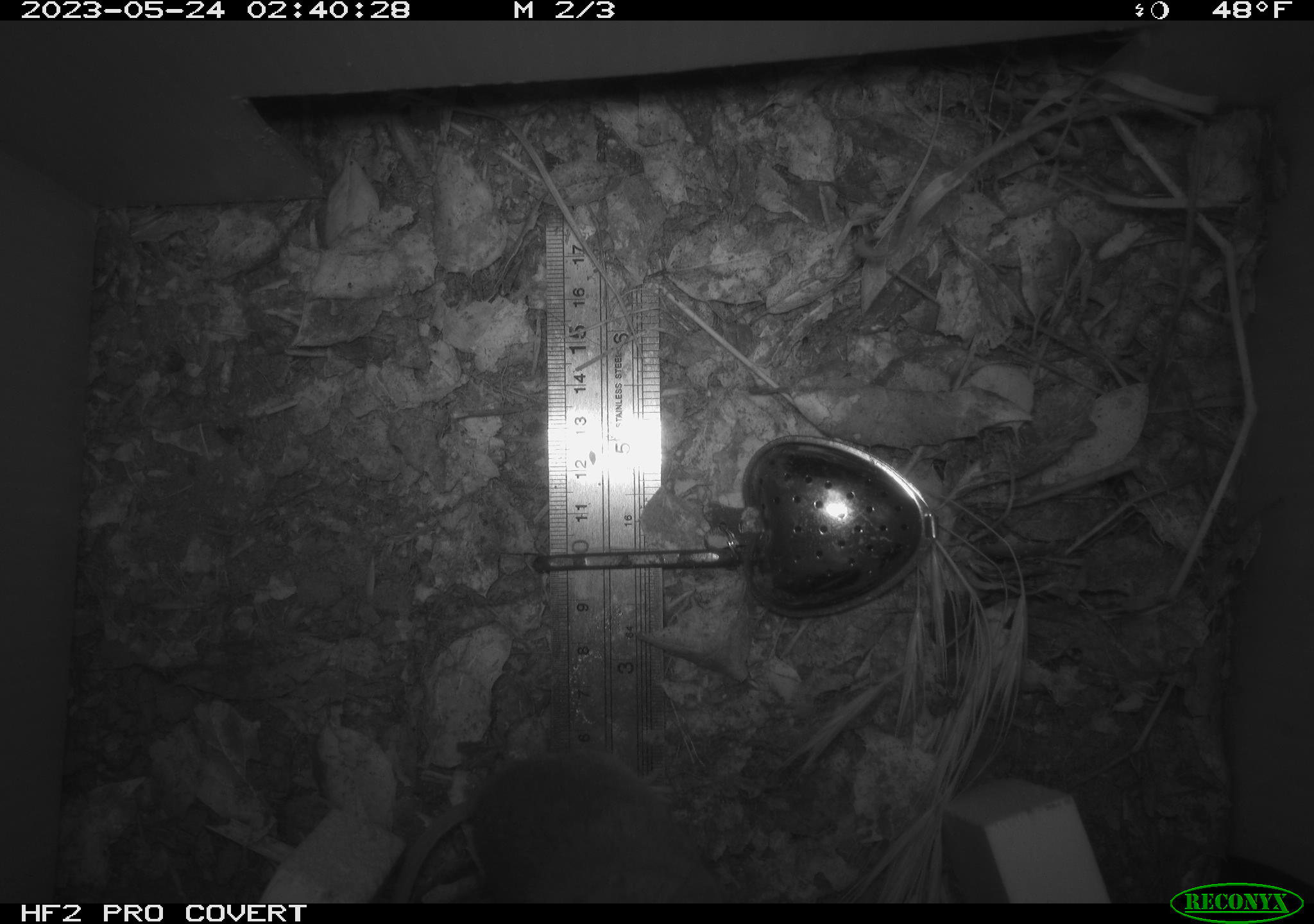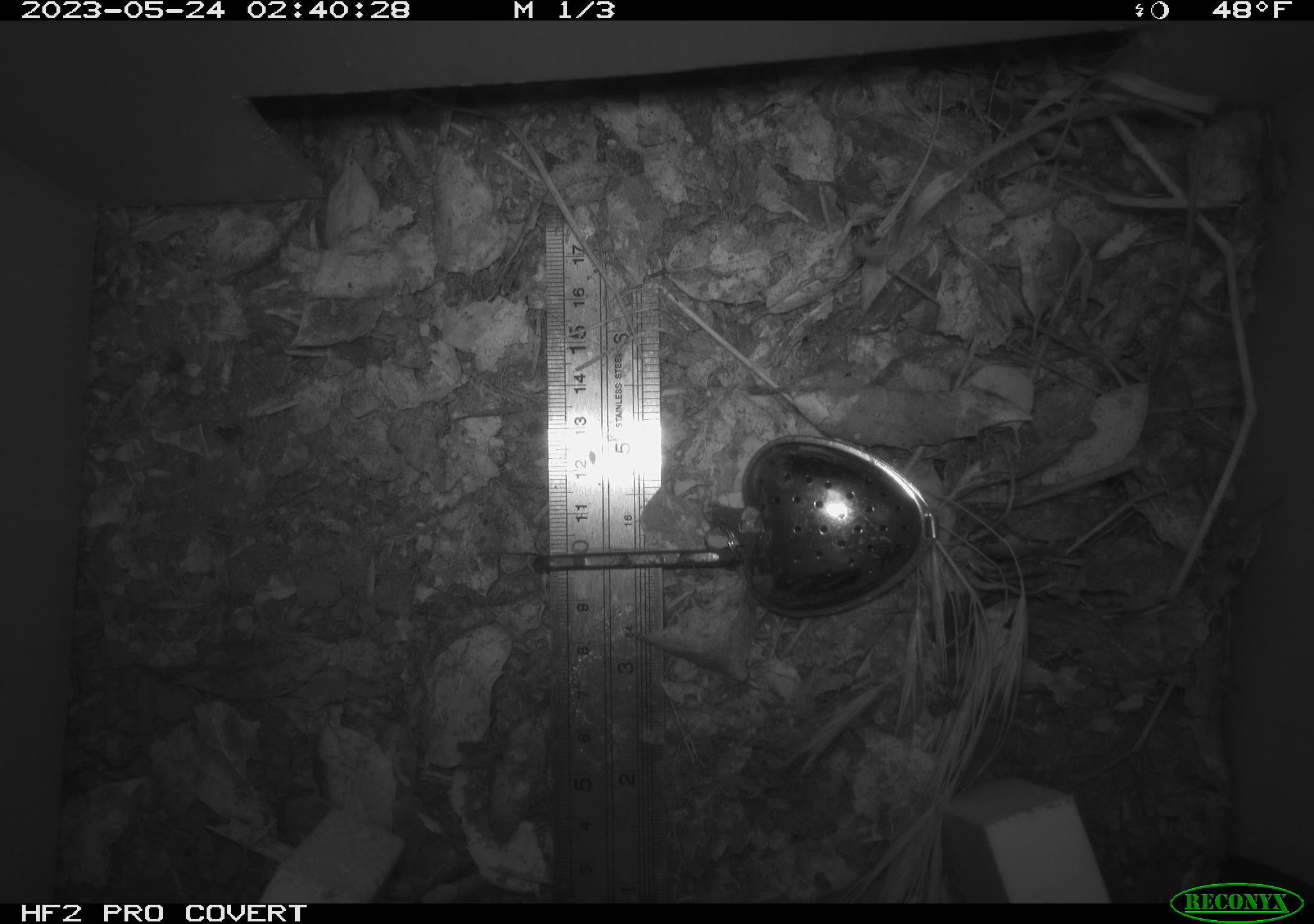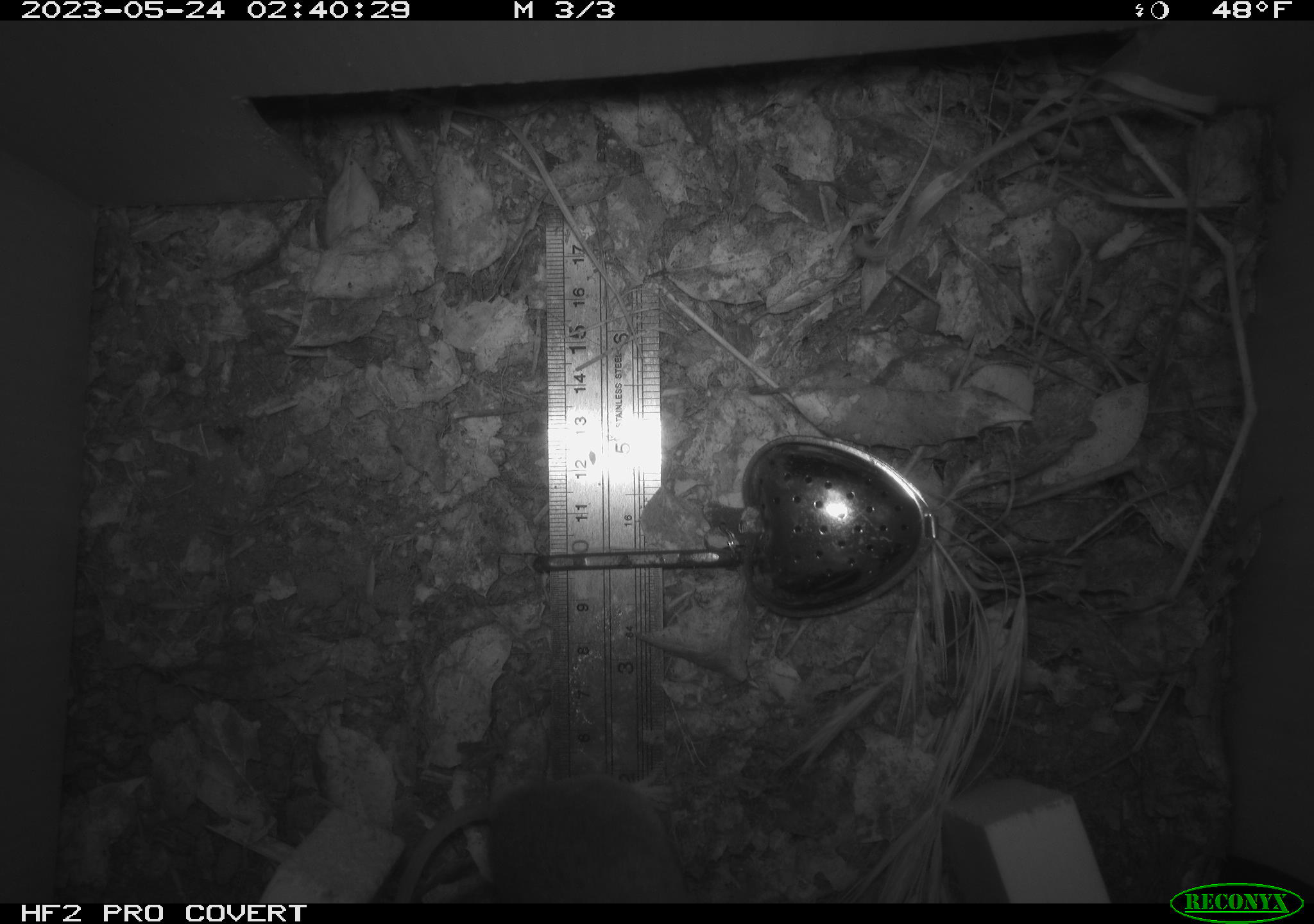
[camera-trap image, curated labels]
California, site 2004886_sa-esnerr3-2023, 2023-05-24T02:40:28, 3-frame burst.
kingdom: Animalia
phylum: Chordata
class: Mammalia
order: Rodentia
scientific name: Rodentia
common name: mouse species